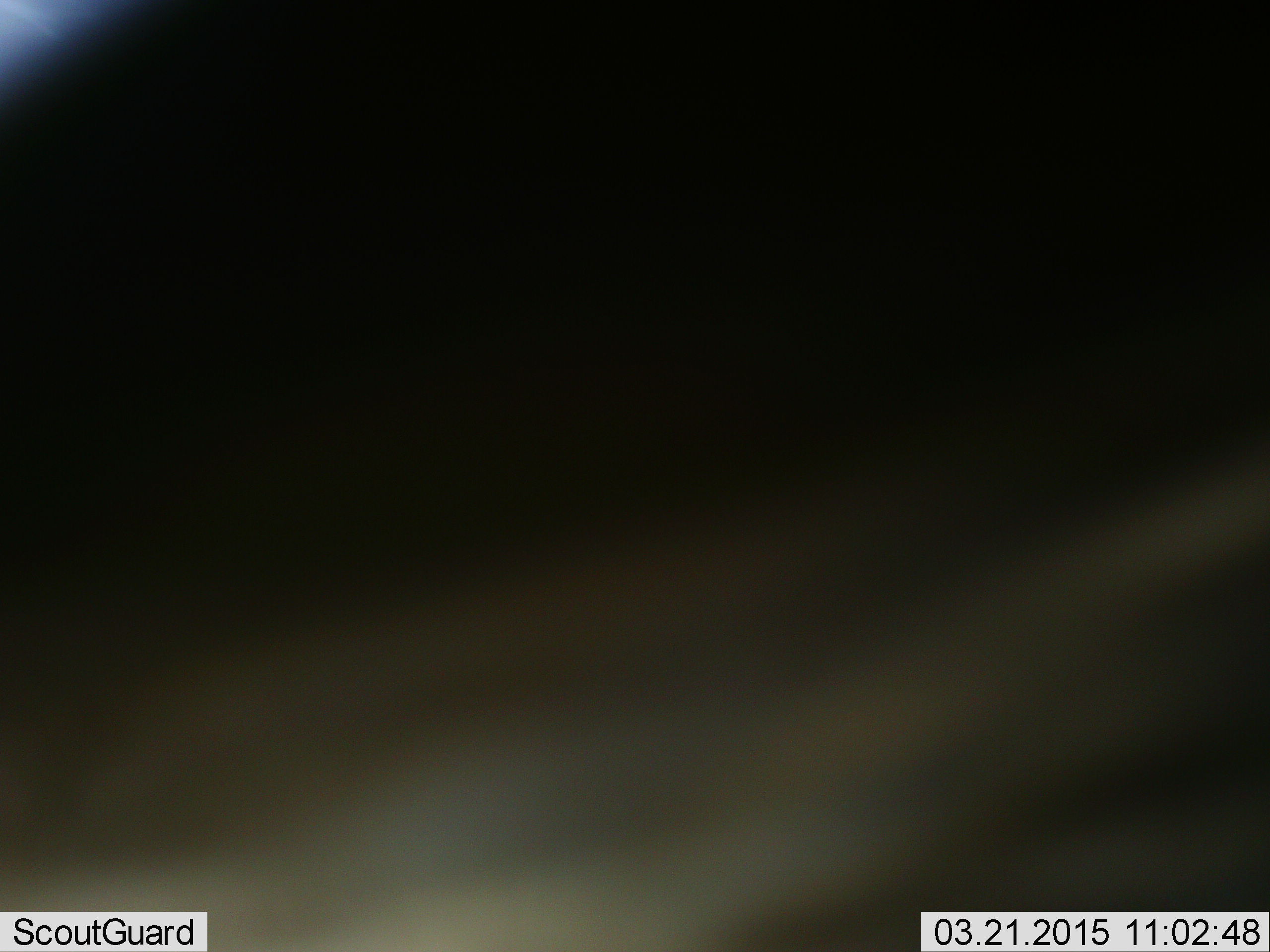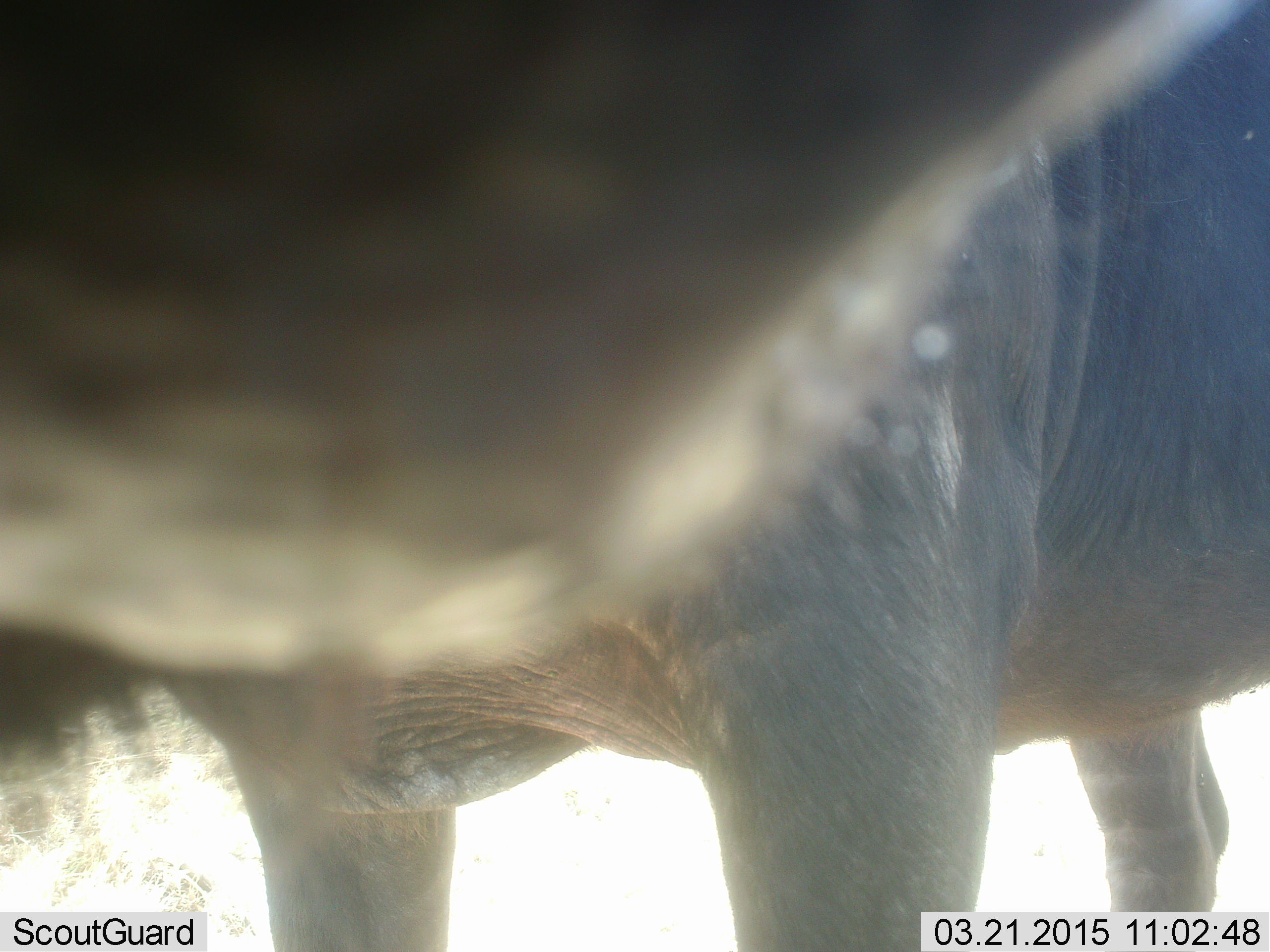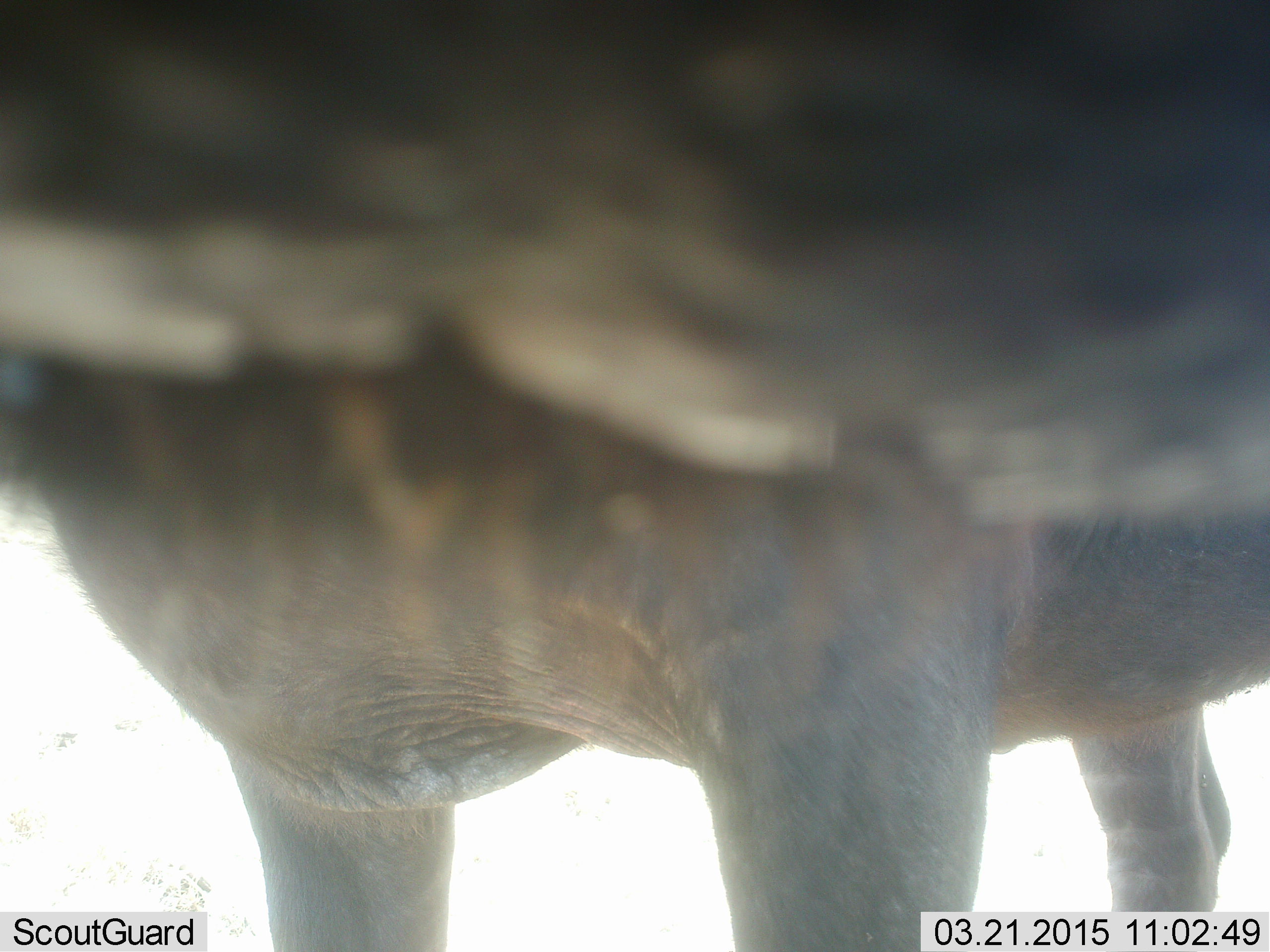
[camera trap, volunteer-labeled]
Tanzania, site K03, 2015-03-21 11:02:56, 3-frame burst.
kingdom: Animalia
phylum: Chordata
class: Mammalia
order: Artiodactyla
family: Bovidae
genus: Connochaetes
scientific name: Connochaetes taurinus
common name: blue wildebeest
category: wildebeest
Wildebeest (blue wildebeest) (Connochaetes taurinus), count 1. Behavior (volunteer vote fractions): standing 89%, resting 0%, moving 11%, interacting 0%. Young present (vote fraction): 0%. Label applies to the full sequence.